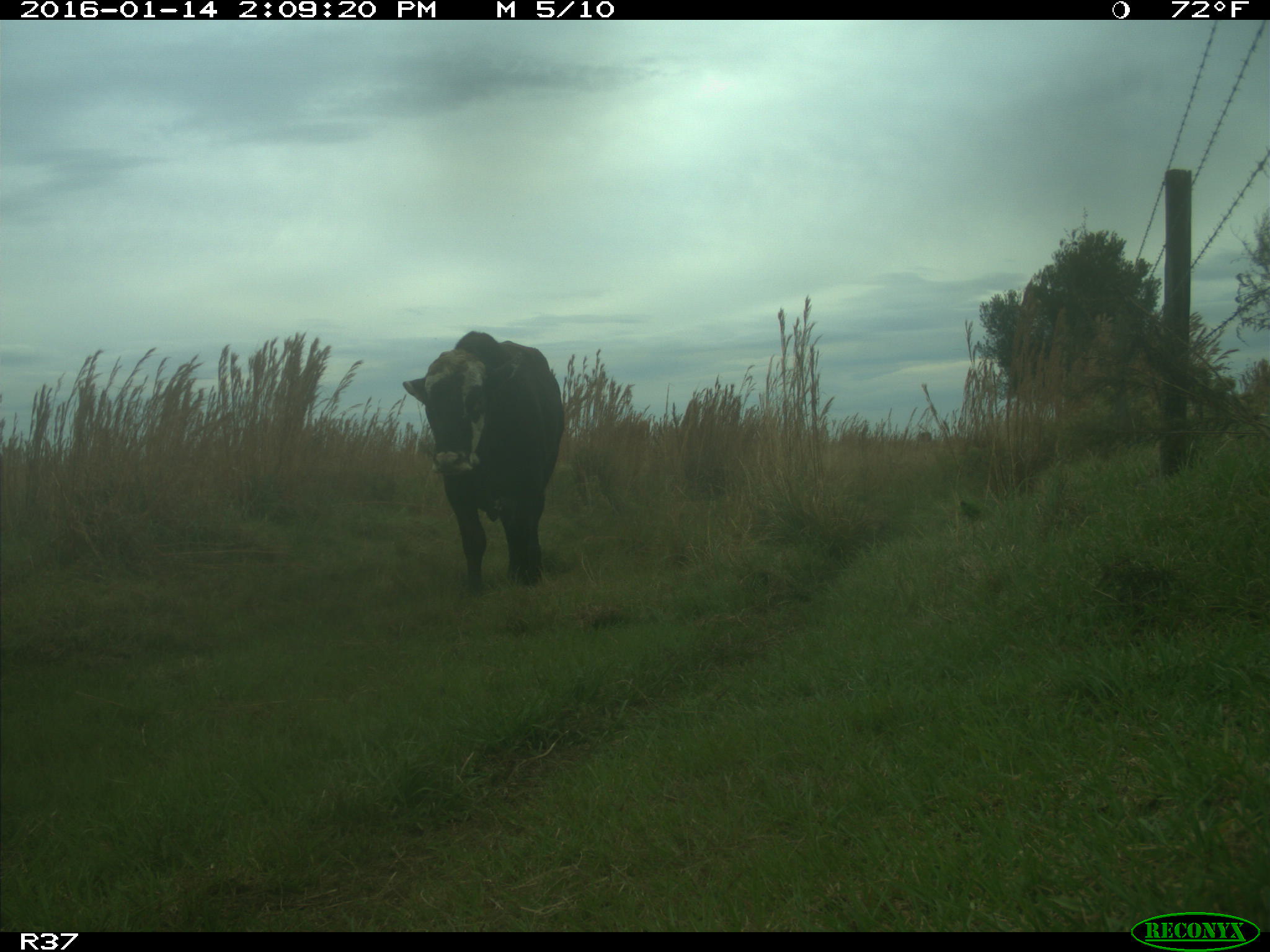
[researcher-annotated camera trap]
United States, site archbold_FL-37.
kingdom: Animalia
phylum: Chordata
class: Mammalia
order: Artiodactyla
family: Bovidae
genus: Bos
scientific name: Bos taurus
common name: domestic cow